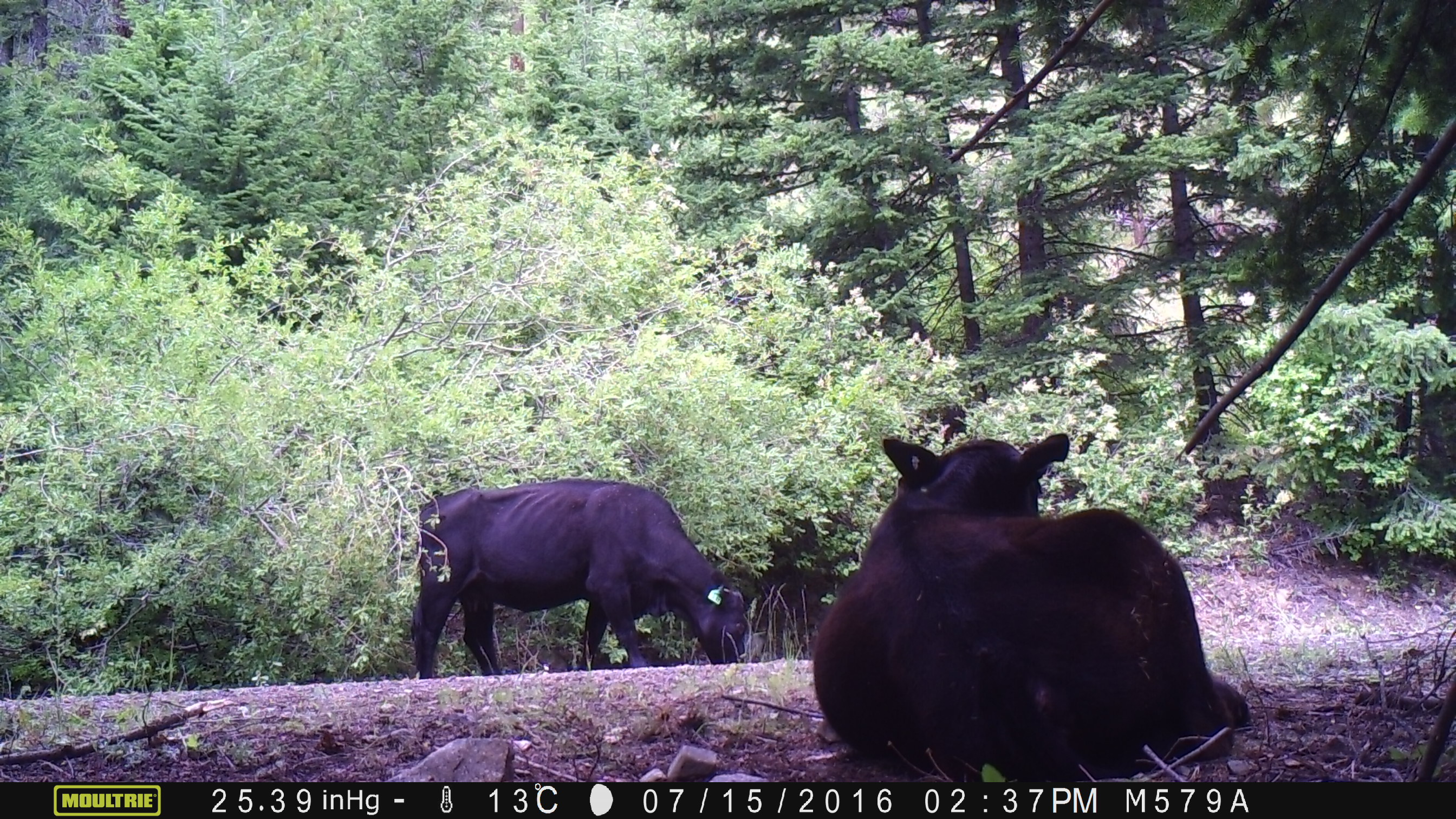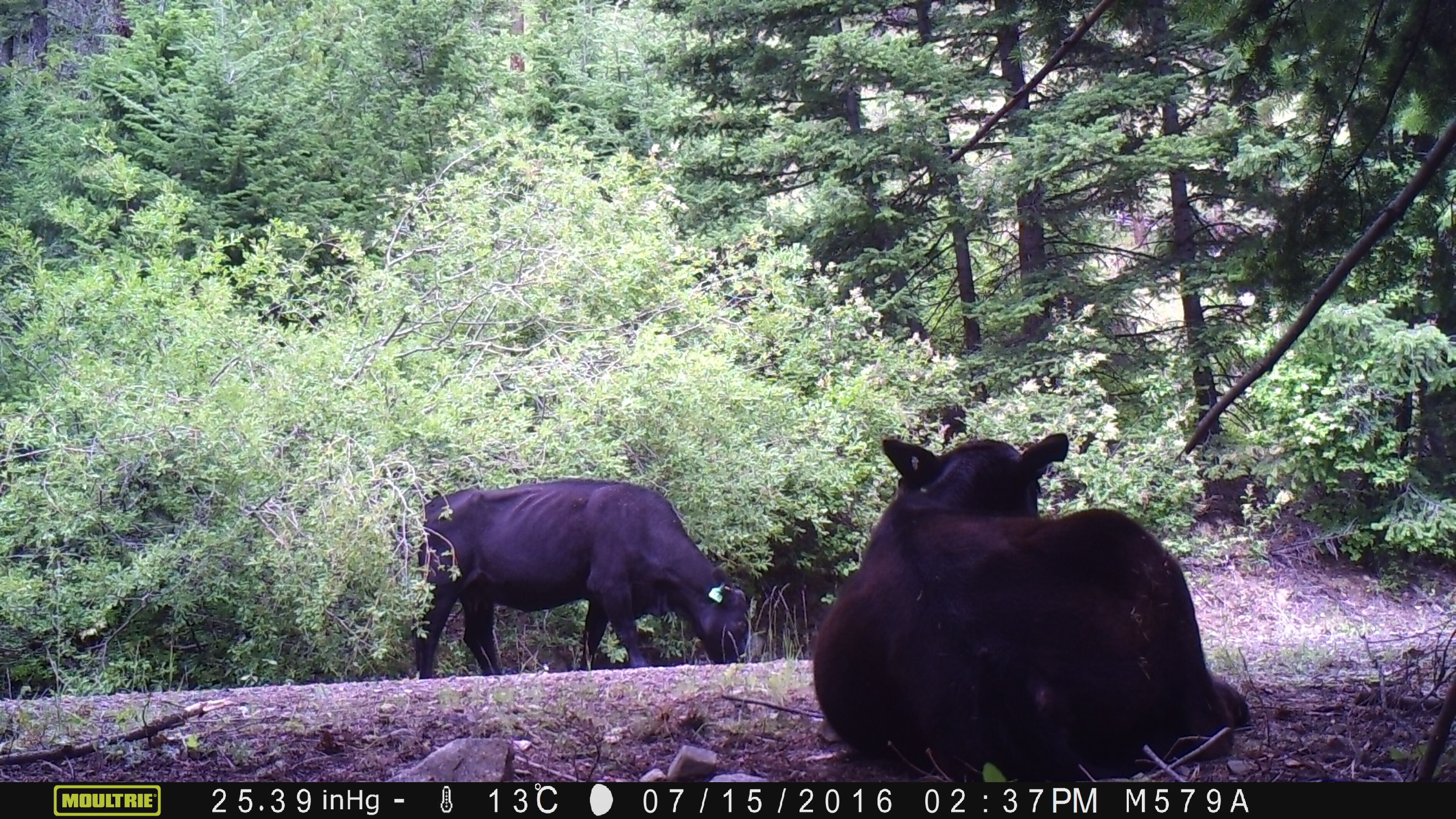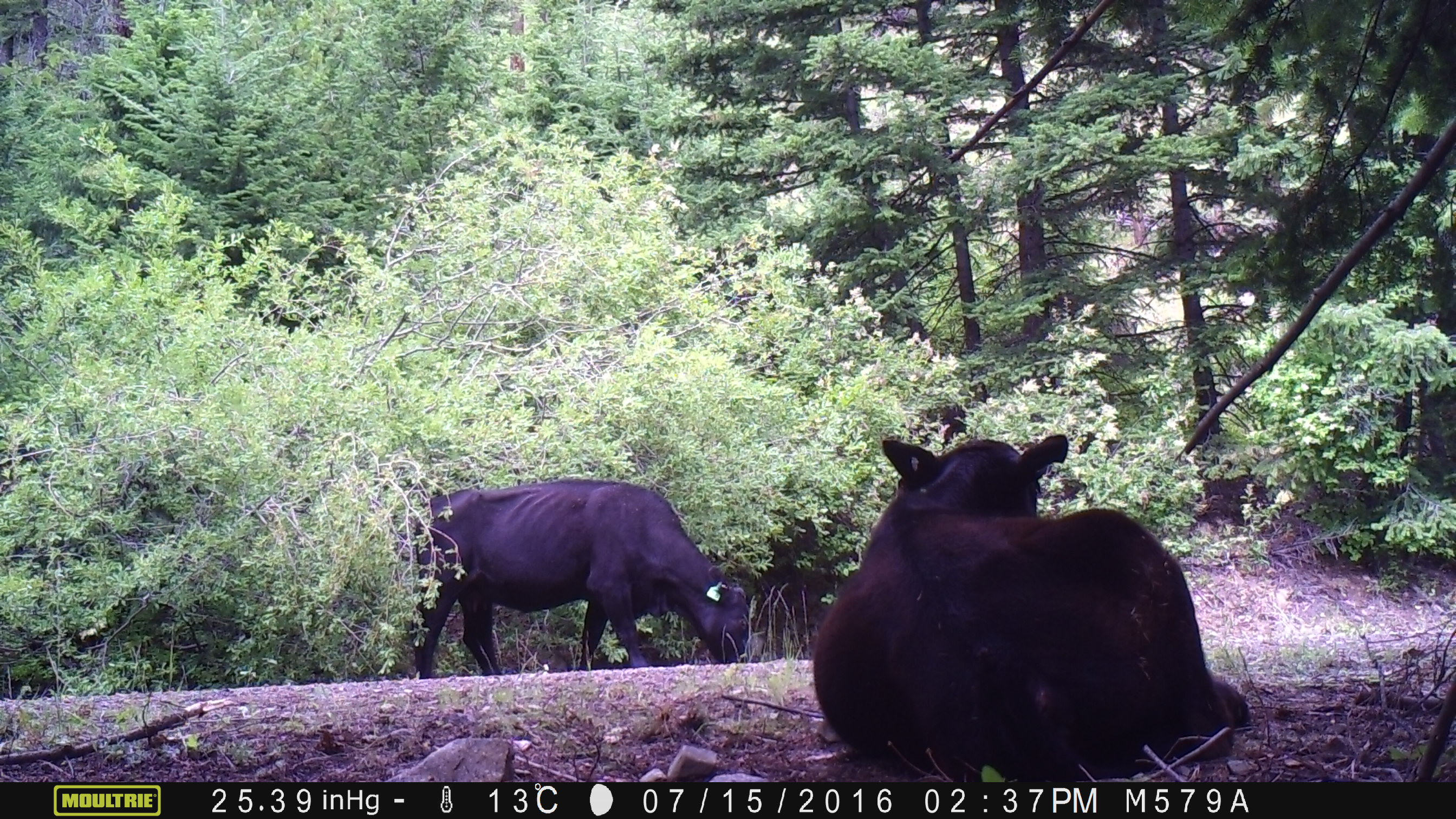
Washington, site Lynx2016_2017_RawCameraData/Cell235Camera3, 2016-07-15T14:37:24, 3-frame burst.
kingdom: Animalia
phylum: Chordata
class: Mammalia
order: Artiodactyla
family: Bovidae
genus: Bos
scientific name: Bos taurus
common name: domestic cattle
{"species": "domestic cattle (Bos taurus)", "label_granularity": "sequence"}